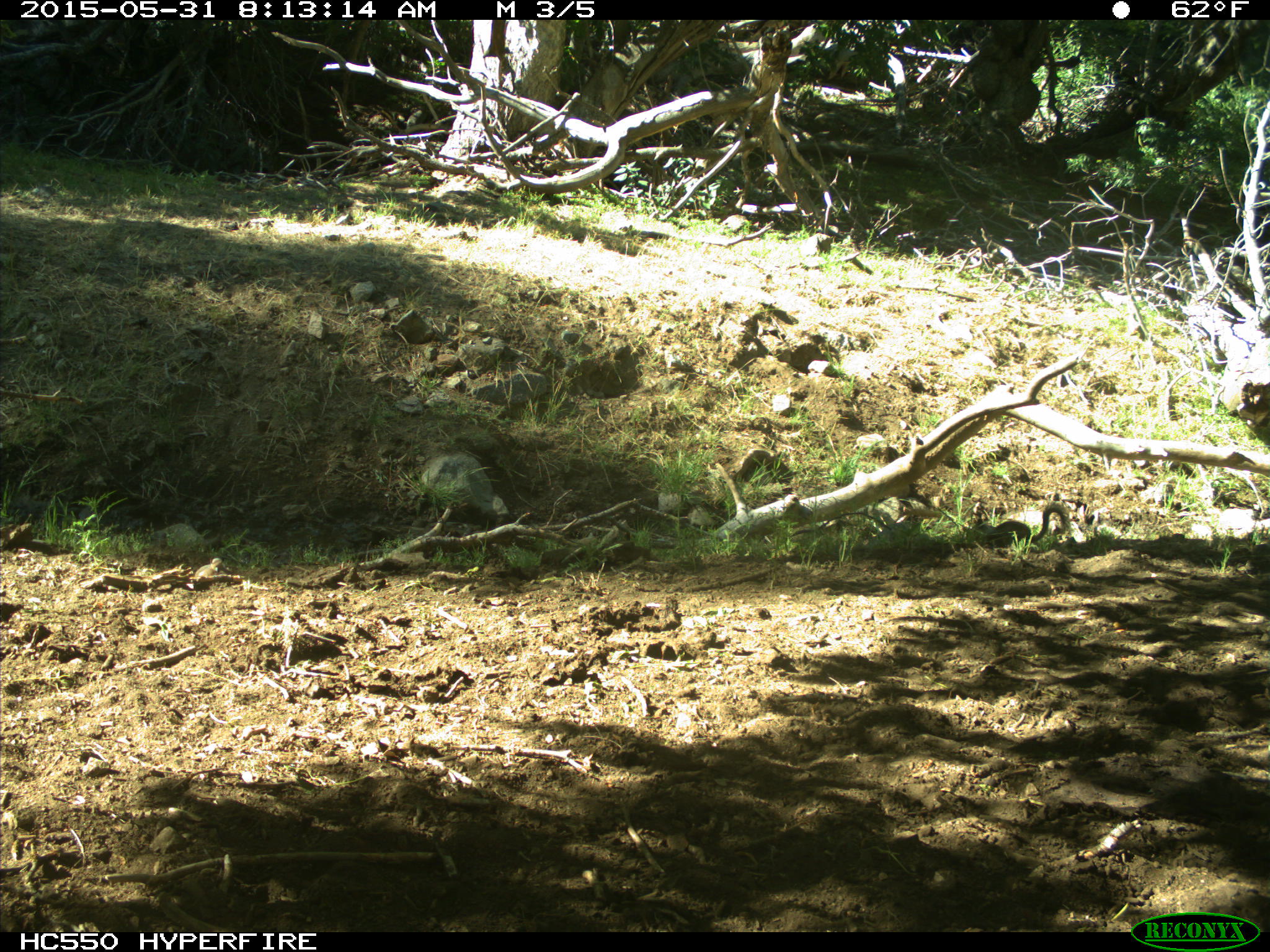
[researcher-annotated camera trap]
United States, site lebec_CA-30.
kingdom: Animalia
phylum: Chordata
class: Mammalia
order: Rodentia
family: Sciuridae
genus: Otospermophilus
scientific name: Otospermophilus beecheyi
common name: california ground squirrel